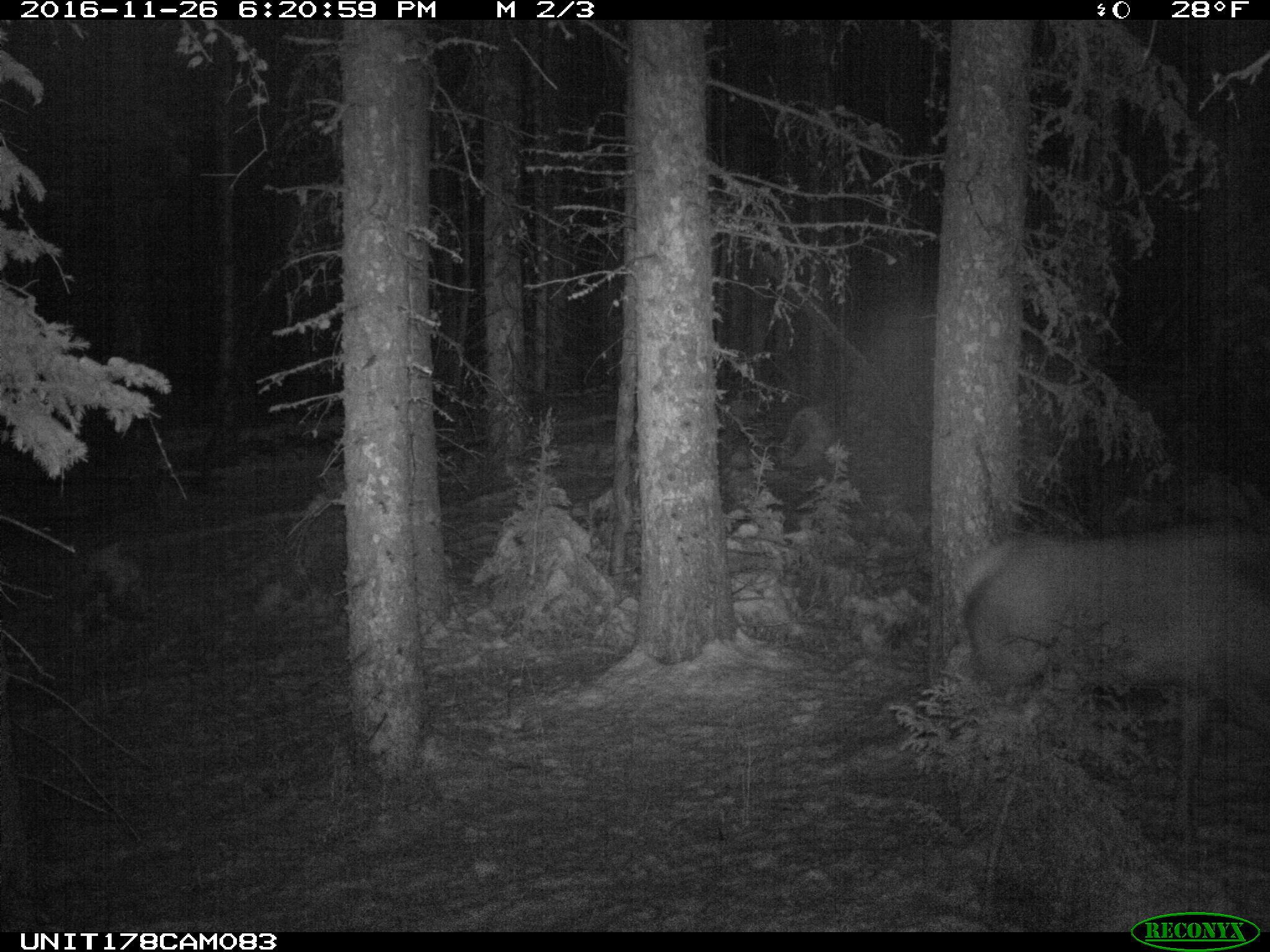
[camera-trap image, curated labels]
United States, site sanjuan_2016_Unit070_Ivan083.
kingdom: Animalia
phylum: Chordata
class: Mammalia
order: Artiodactyla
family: Cervidae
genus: Cervus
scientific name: Cervus elaphus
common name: red deer